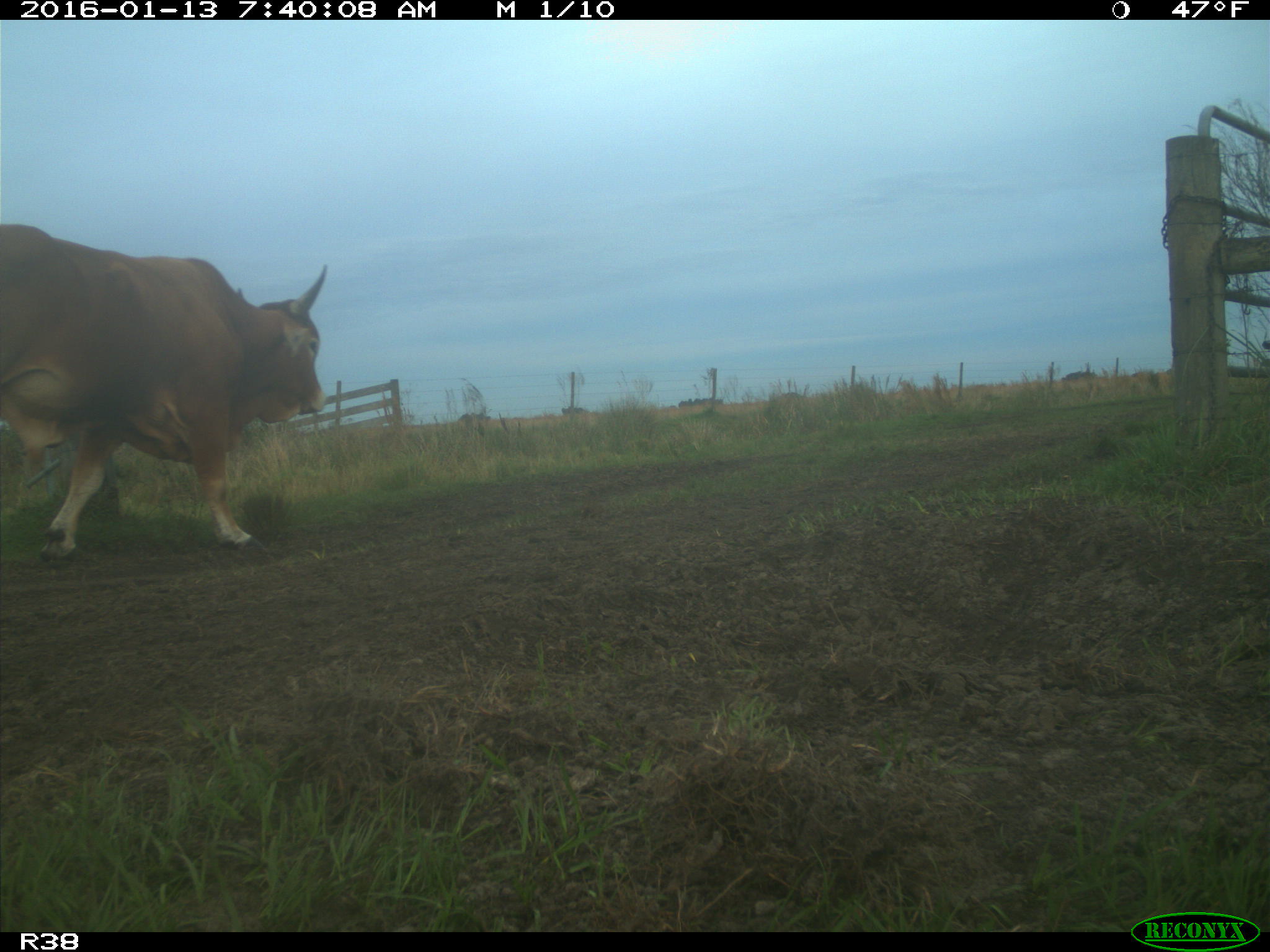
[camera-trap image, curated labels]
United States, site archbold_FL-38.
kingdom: Animalia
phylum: Chordata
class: Mammalia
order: Artiodactyla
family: Bovidae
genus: Bos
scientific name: Bos taurus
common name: domestic cow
Bos taurus (domestic cow).